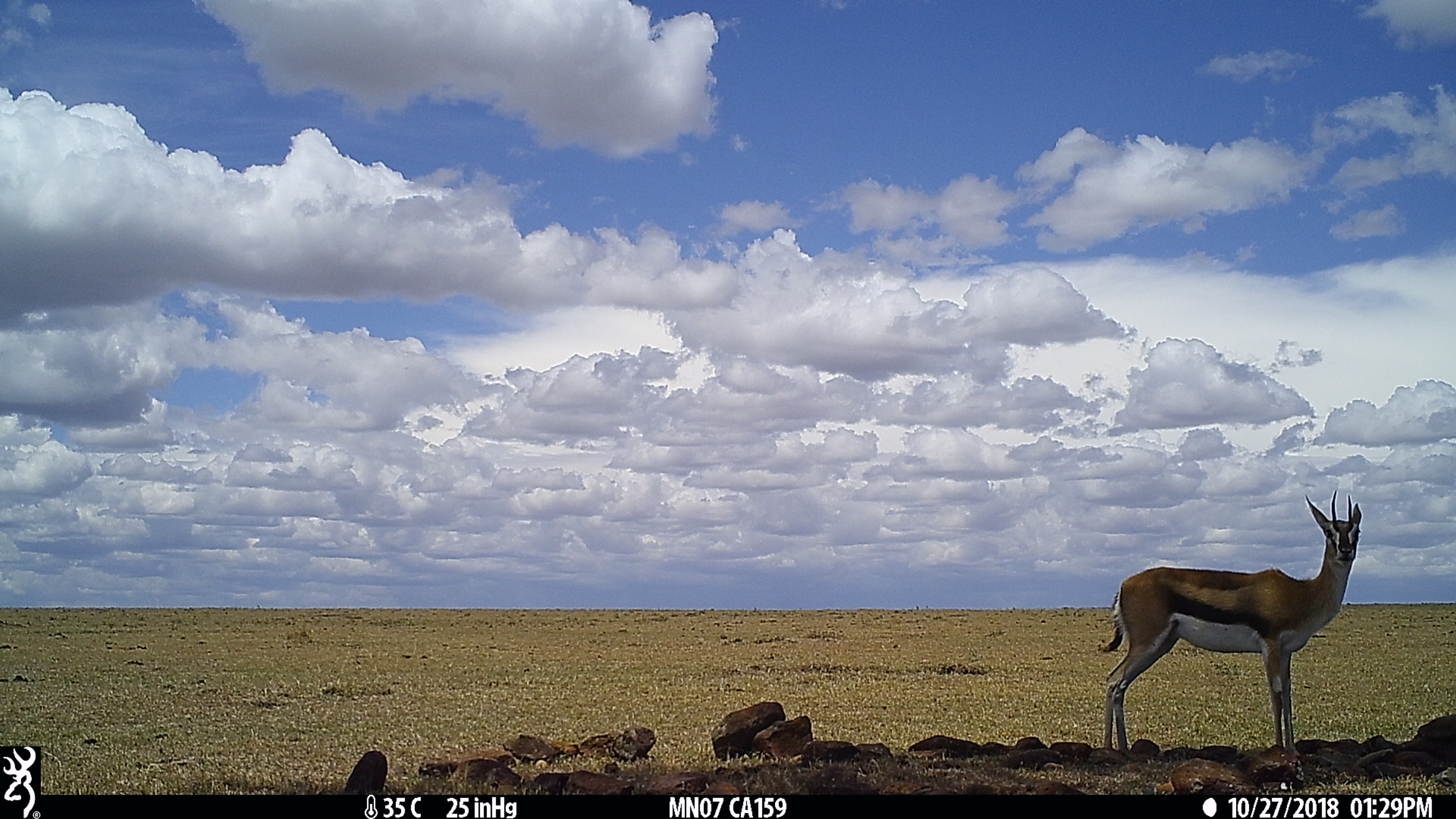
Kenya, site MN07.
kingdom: Animalia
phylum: Chordata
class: Mammalia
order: Artiodactyla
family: Bovidae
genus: Eudorcas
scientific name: Eudorcas thomsonii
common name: thomon's gazelle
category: gazelle thomsons